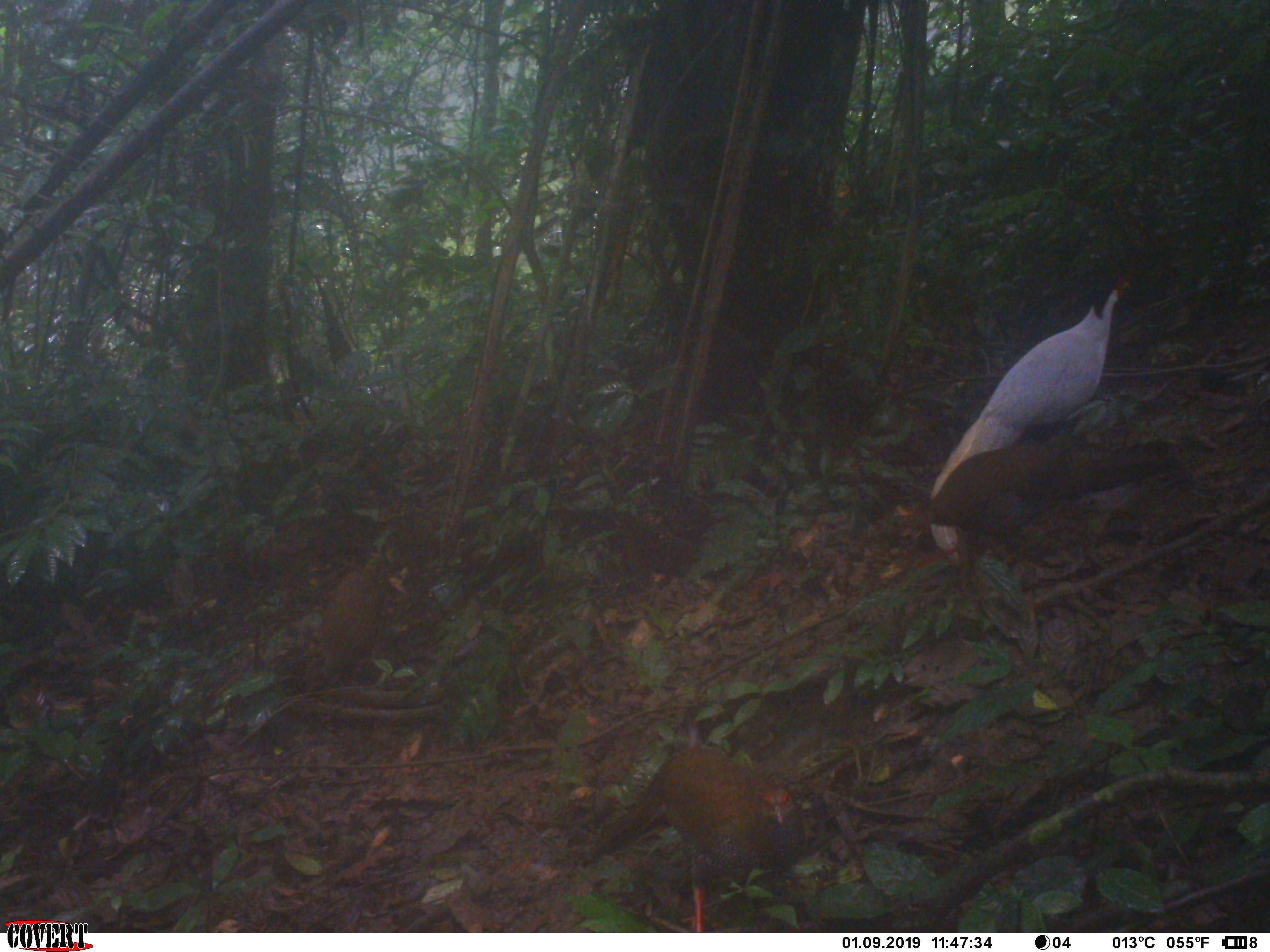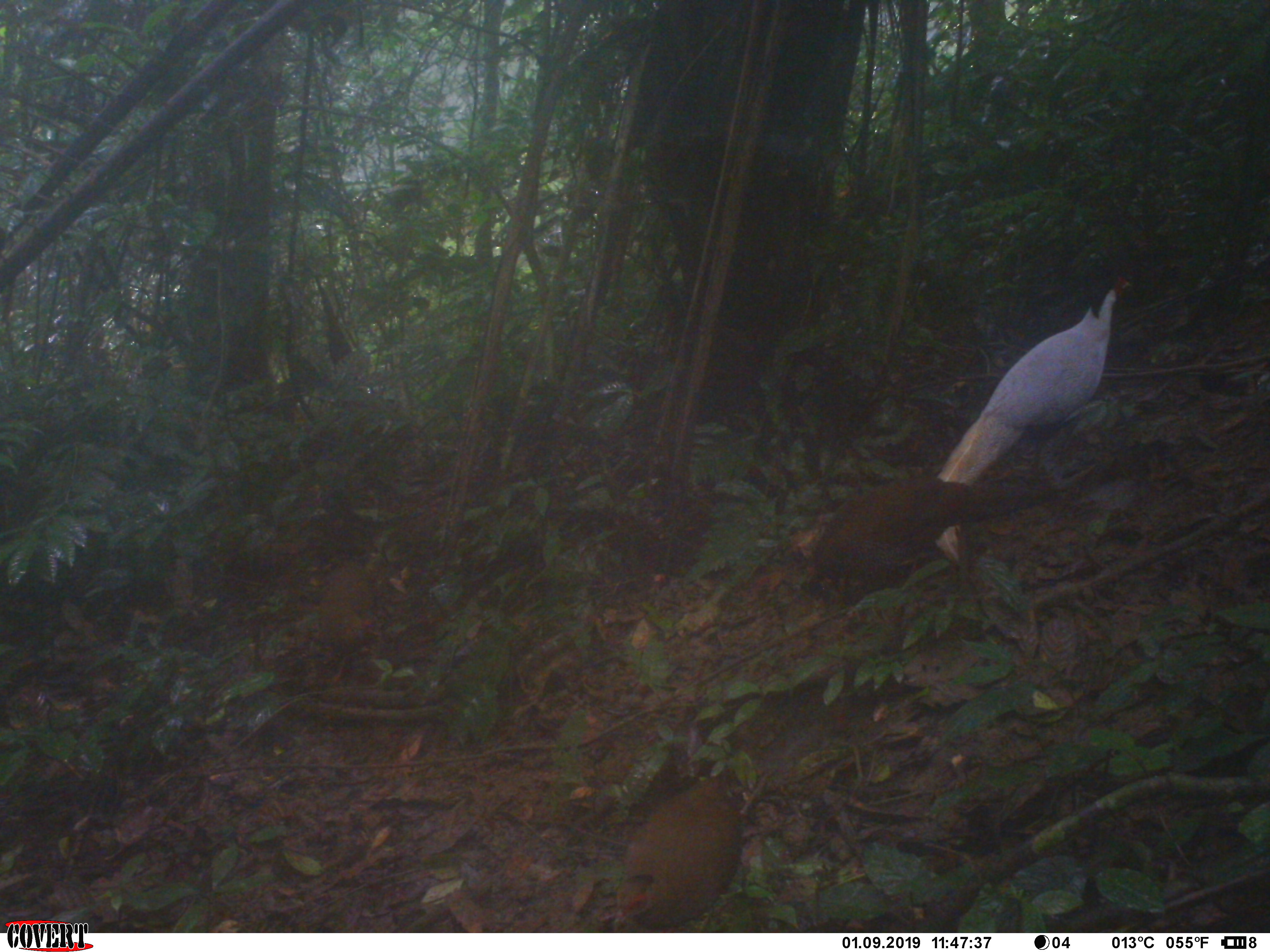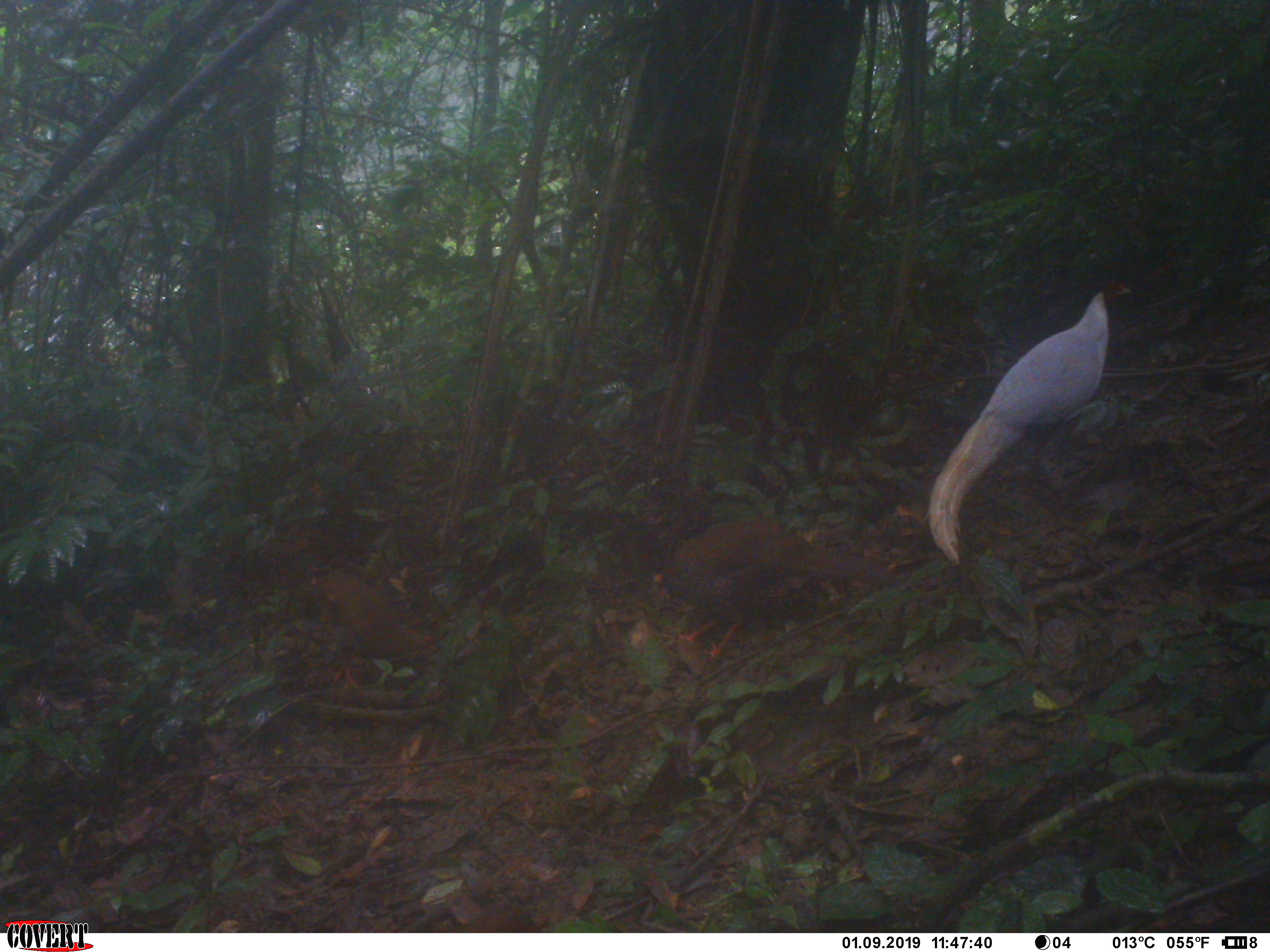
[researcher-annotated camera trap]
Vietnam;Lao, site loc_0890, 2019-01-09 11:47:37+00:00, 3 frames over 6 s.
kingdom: Animalia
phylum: Chordata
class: Aves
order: Galliformes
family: Phasianidae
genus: Lophura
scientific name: Lophura nycthemera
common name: silver pheasant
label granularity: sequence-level